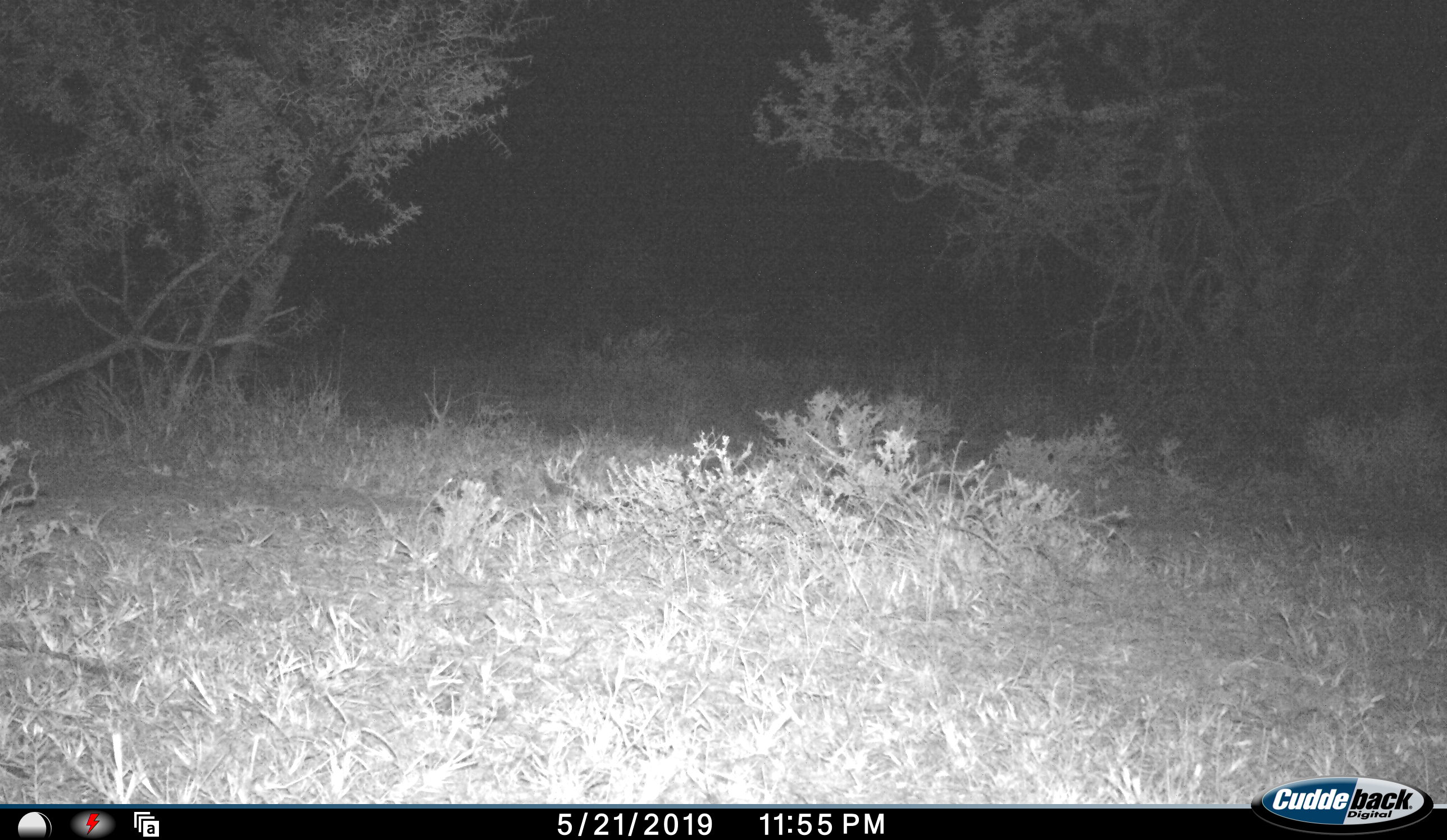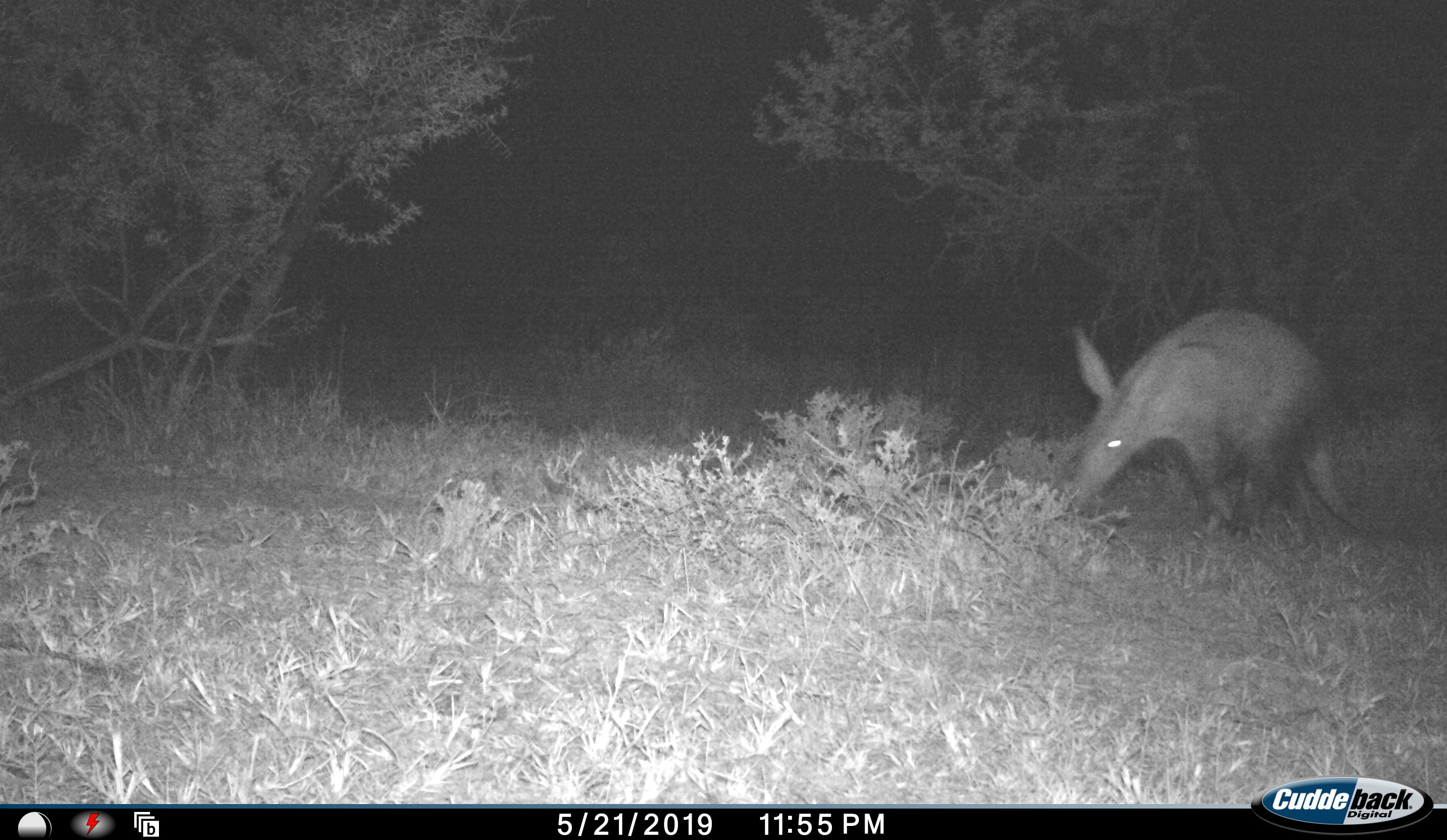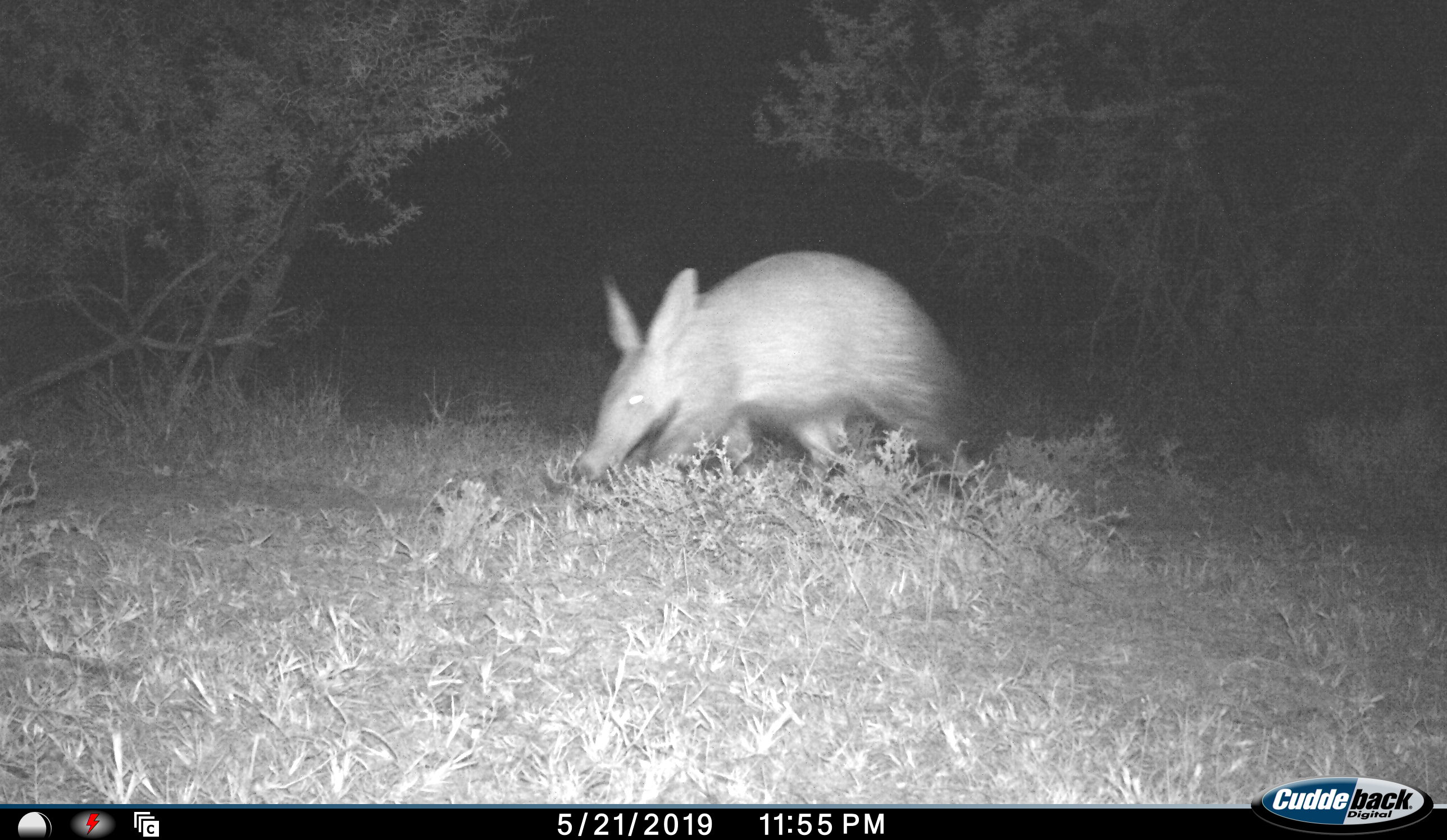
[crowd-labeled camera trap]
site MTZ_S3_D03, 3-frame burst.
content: unidentified animal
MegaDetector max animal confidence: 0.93